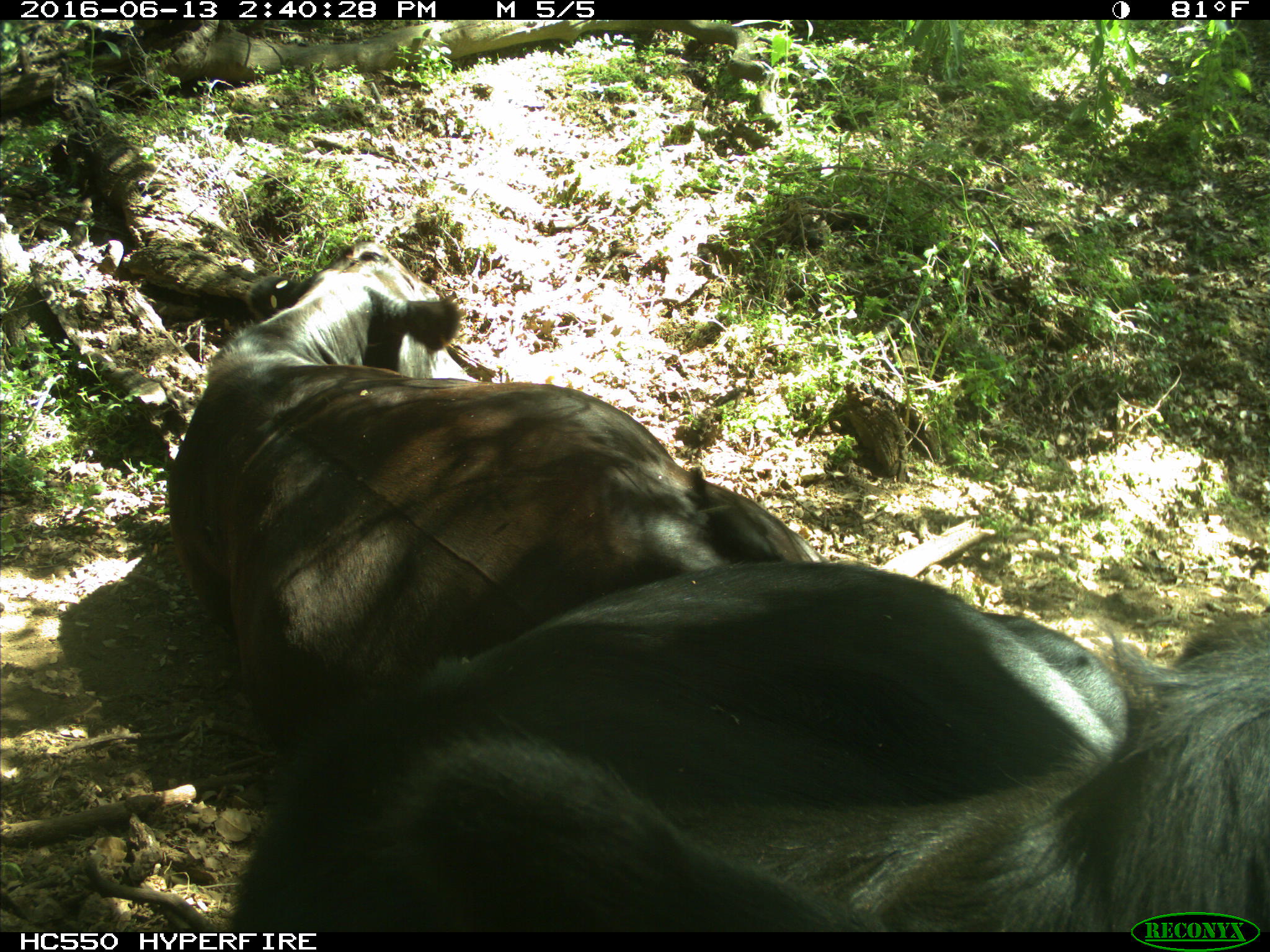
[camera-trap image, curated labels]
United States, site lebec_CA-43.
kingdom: Animalia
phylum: Chordata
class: Mammalia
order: Artiodactyla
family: Bovidae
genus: Bos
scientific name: Bos taurus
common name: domestic cow